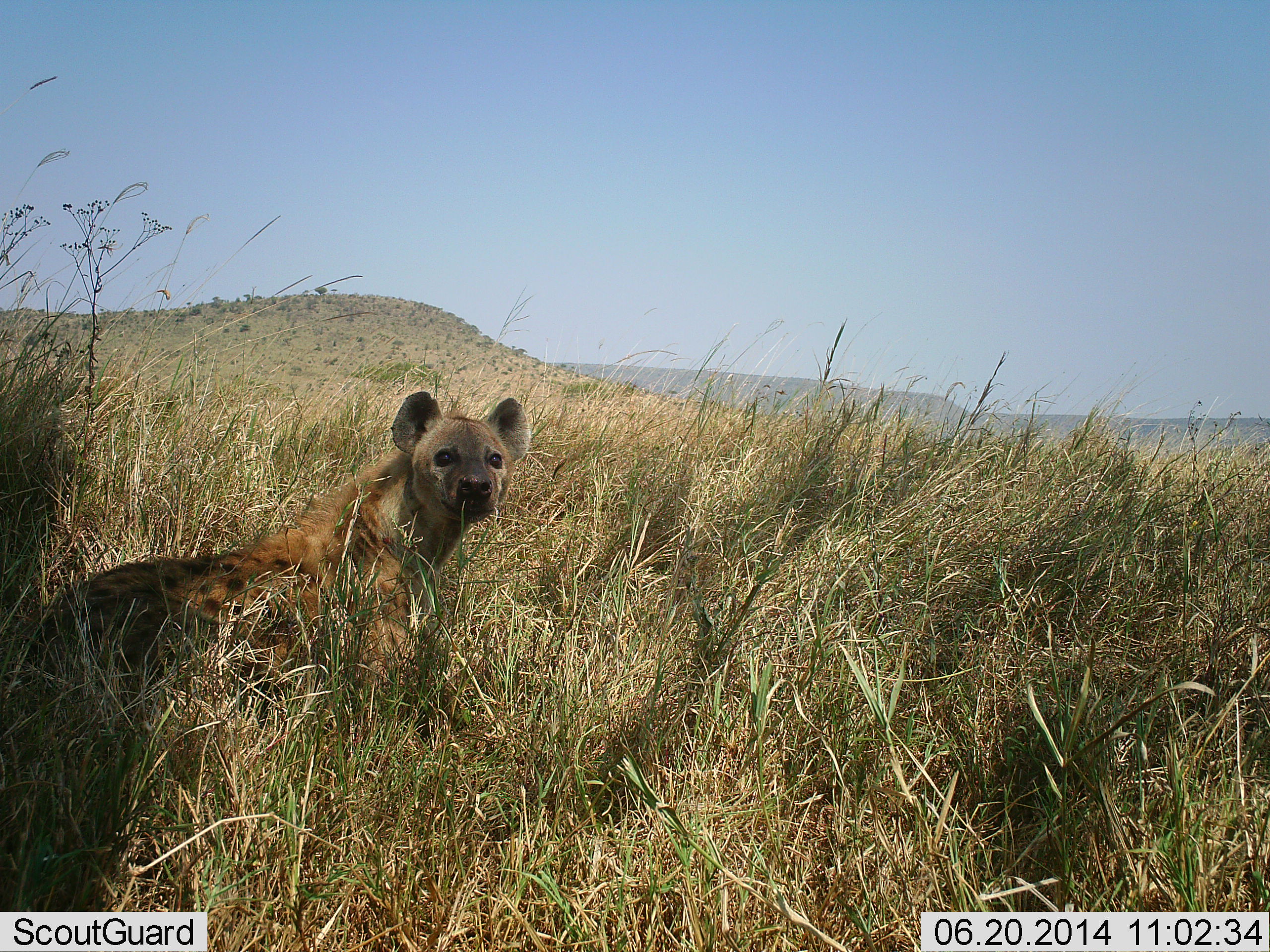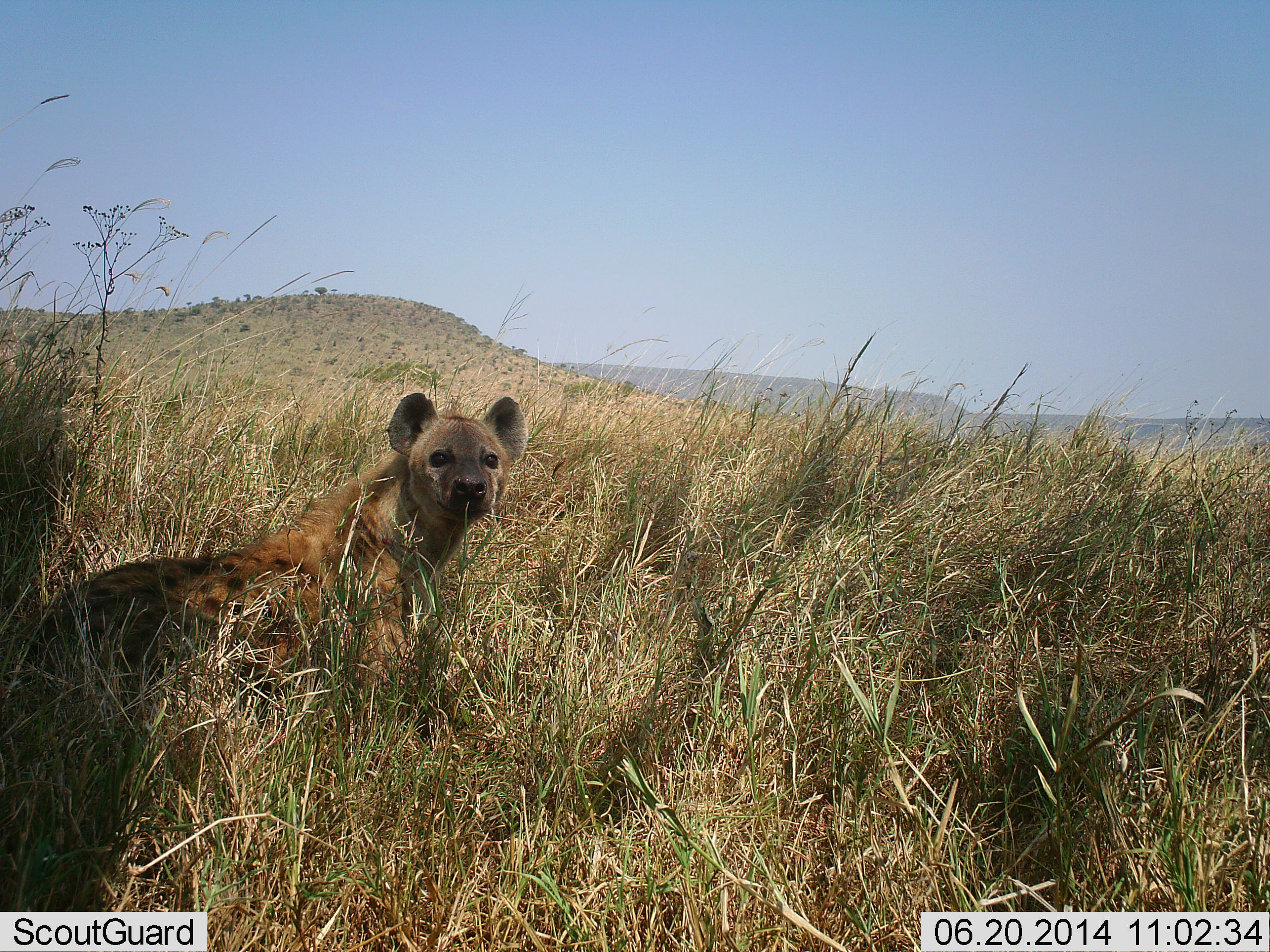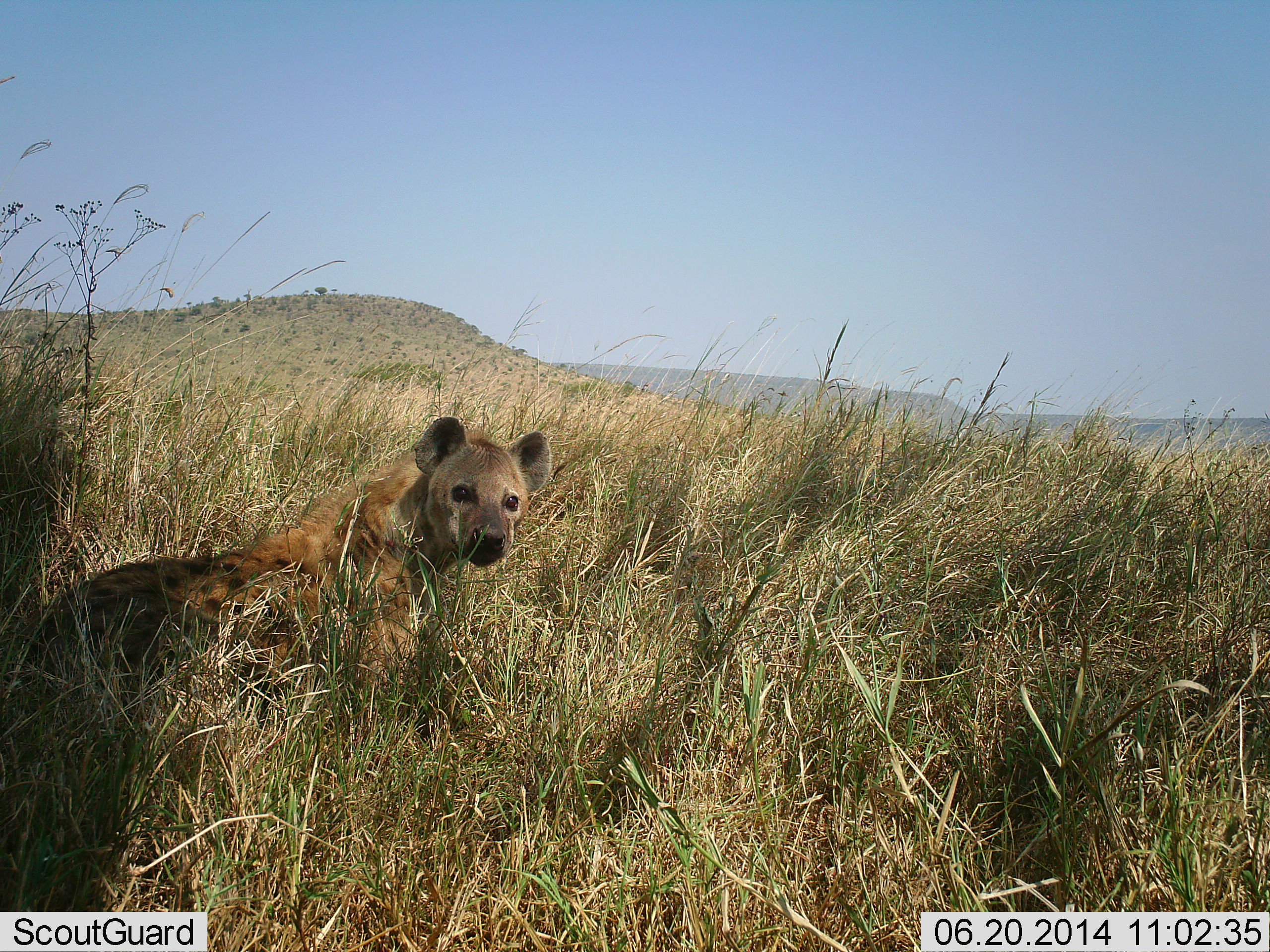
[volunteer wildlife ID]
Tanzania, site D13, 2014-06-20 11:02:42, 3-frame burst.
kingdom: Animalia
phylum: Chordata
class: Mammalia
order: Carnivora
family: Hyaenidae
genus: Crocuta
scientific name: Crocuta crocuta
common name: spotted hyena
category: hyenaspotted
Hyenaspotted (spotted hyena) (Crocuta crocuta), count 1. Behavior (volunteer vote fractions): standing 30%, resting 70%, moving 0%, interacting 0%. Young present (vote fraction): 0%. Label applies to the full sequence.